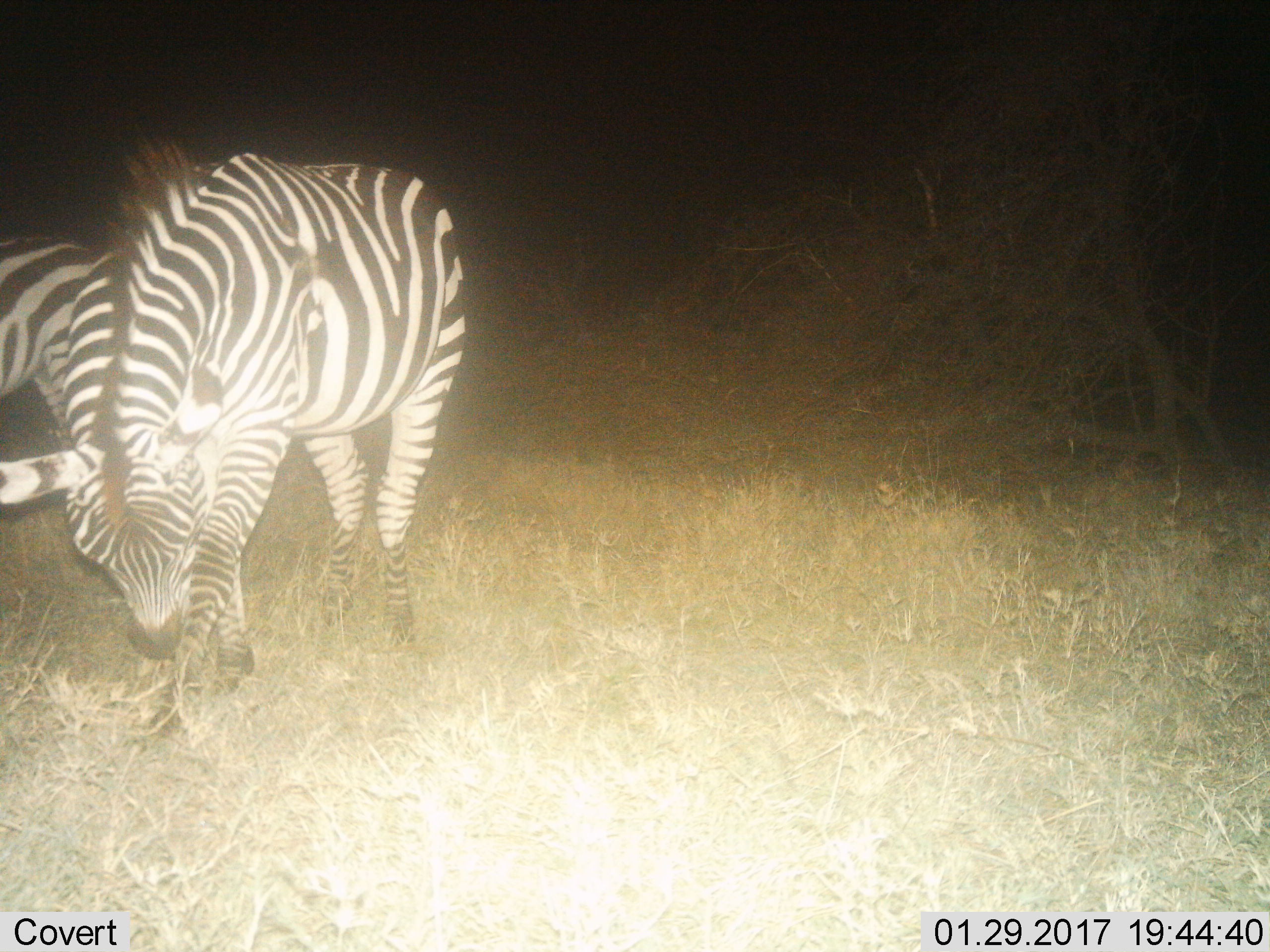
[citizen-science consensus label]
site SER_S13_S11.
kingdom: Animalia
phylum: Chordata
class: Mammalia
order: Perissodactyla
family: Equidae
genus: Equus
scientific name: Equus quagga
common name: plains zebra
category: zebraplains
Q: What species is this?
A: Zebraplains (plains zebra) (Equus quagga).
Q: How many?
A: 2.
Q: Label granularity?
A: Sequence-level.